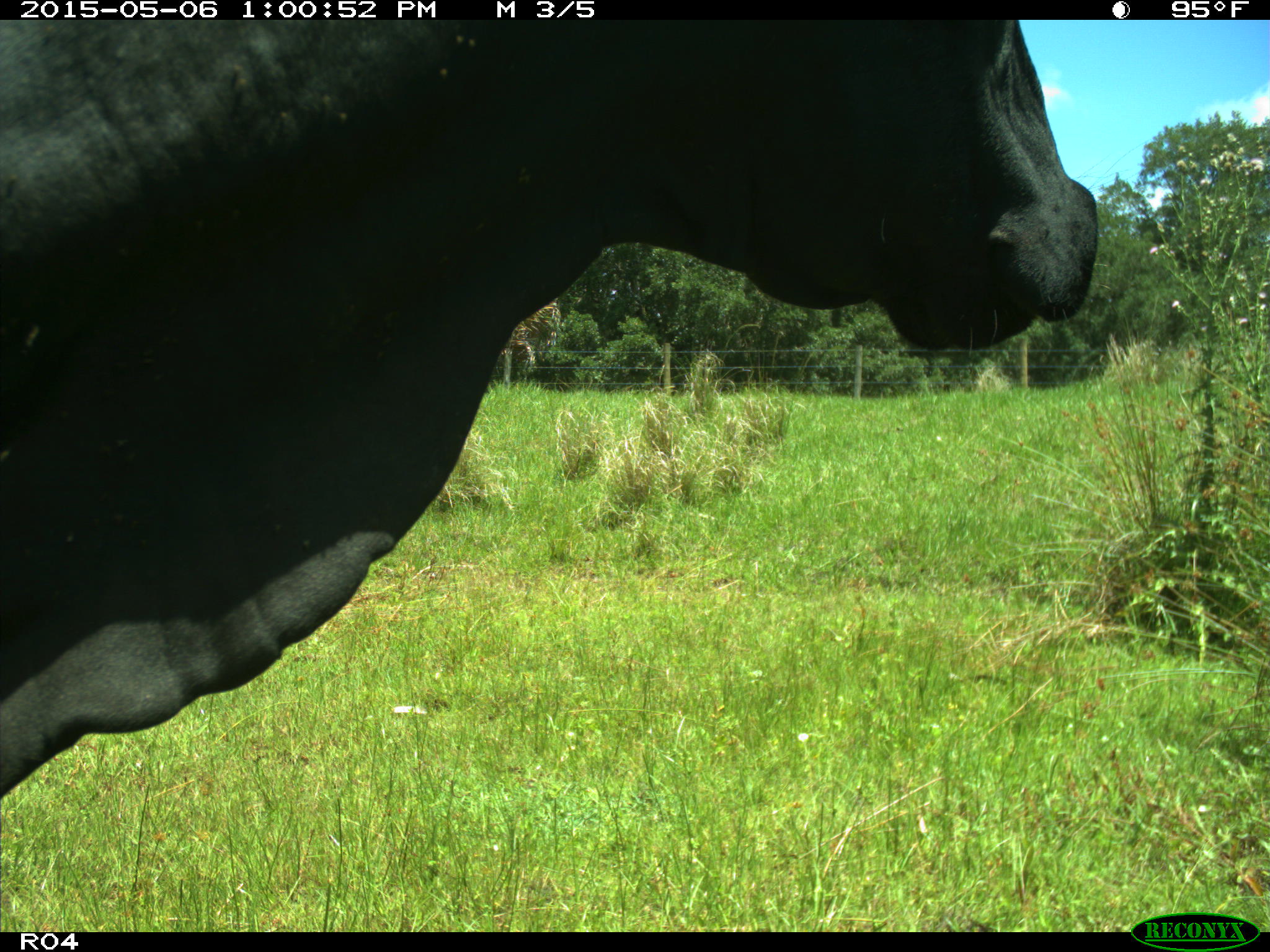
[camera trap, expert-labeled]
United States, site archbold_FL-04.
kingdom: Animalia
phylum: Chordata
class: Mammalia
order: Artiodactyla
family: Bovidae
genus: Bos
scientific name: Bos taurus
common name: domestic cow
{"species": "Bos taurus (domestic cow)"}